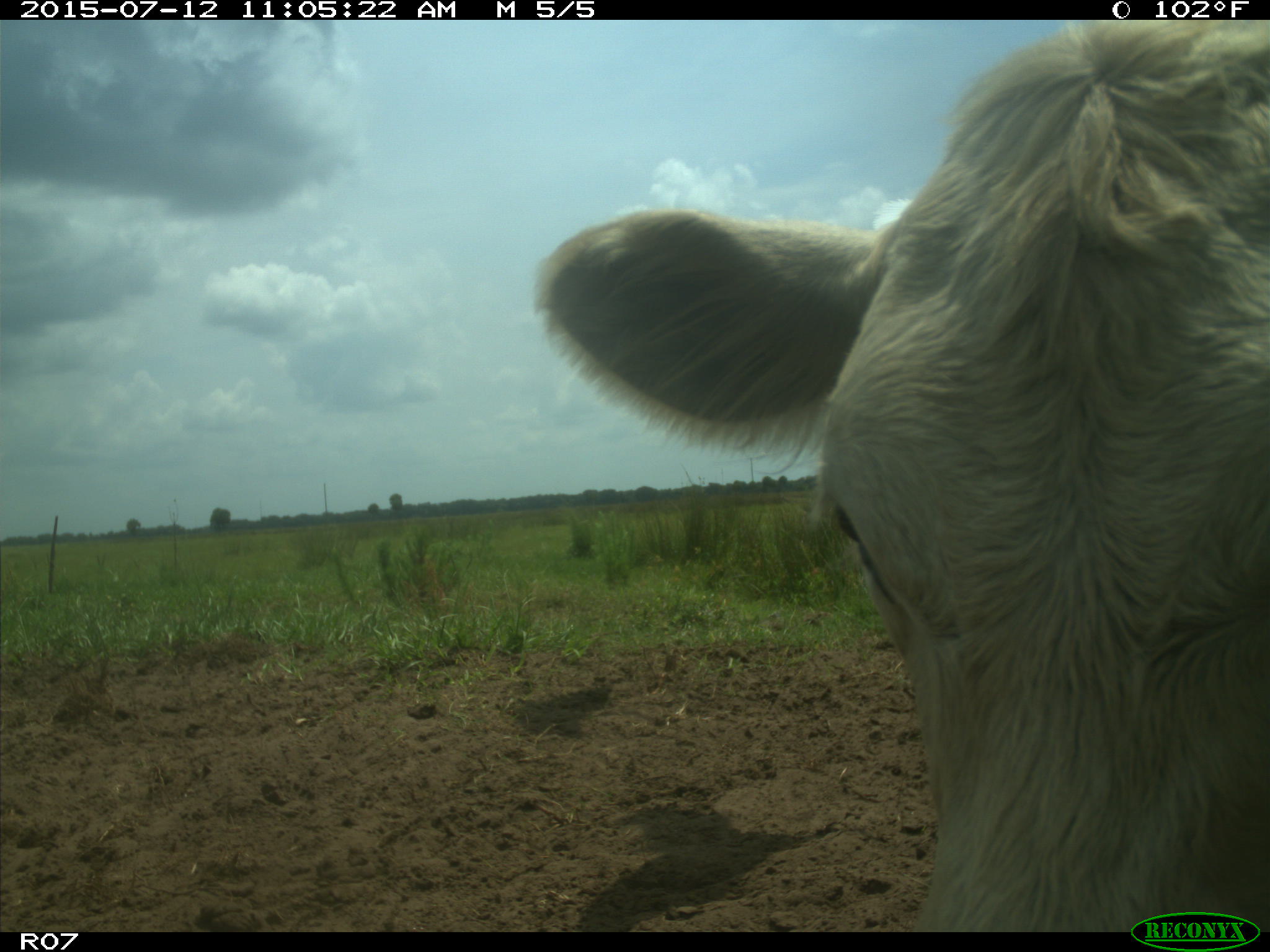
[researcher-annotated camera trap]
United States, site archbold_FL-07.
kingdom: Animalia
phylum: Chordata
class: Mammalia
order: Artiodactyla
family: Bovidae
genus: Bos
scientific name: Bos taurus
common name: domestic cow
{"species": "Bos taurus (domestic cow)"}